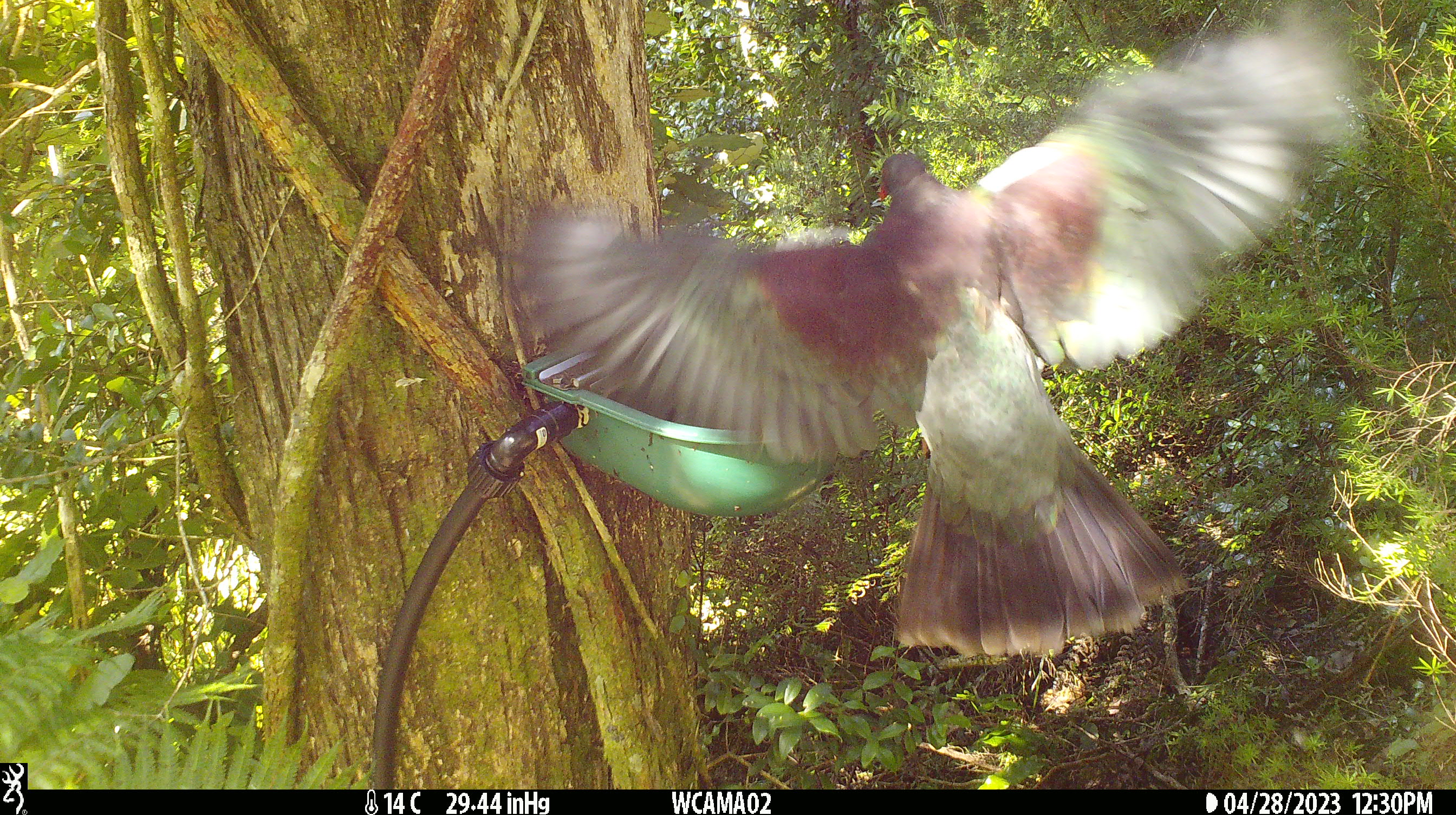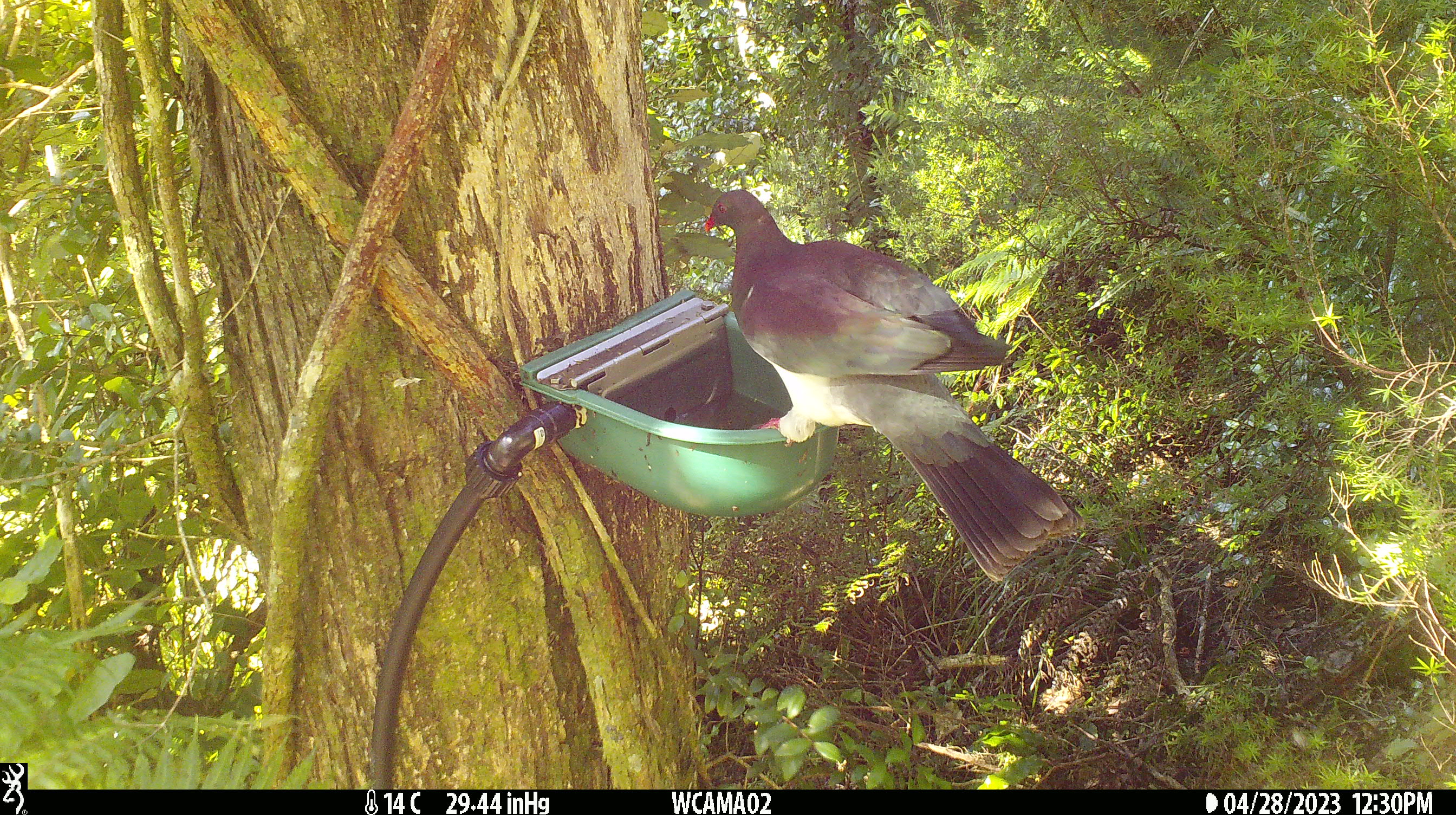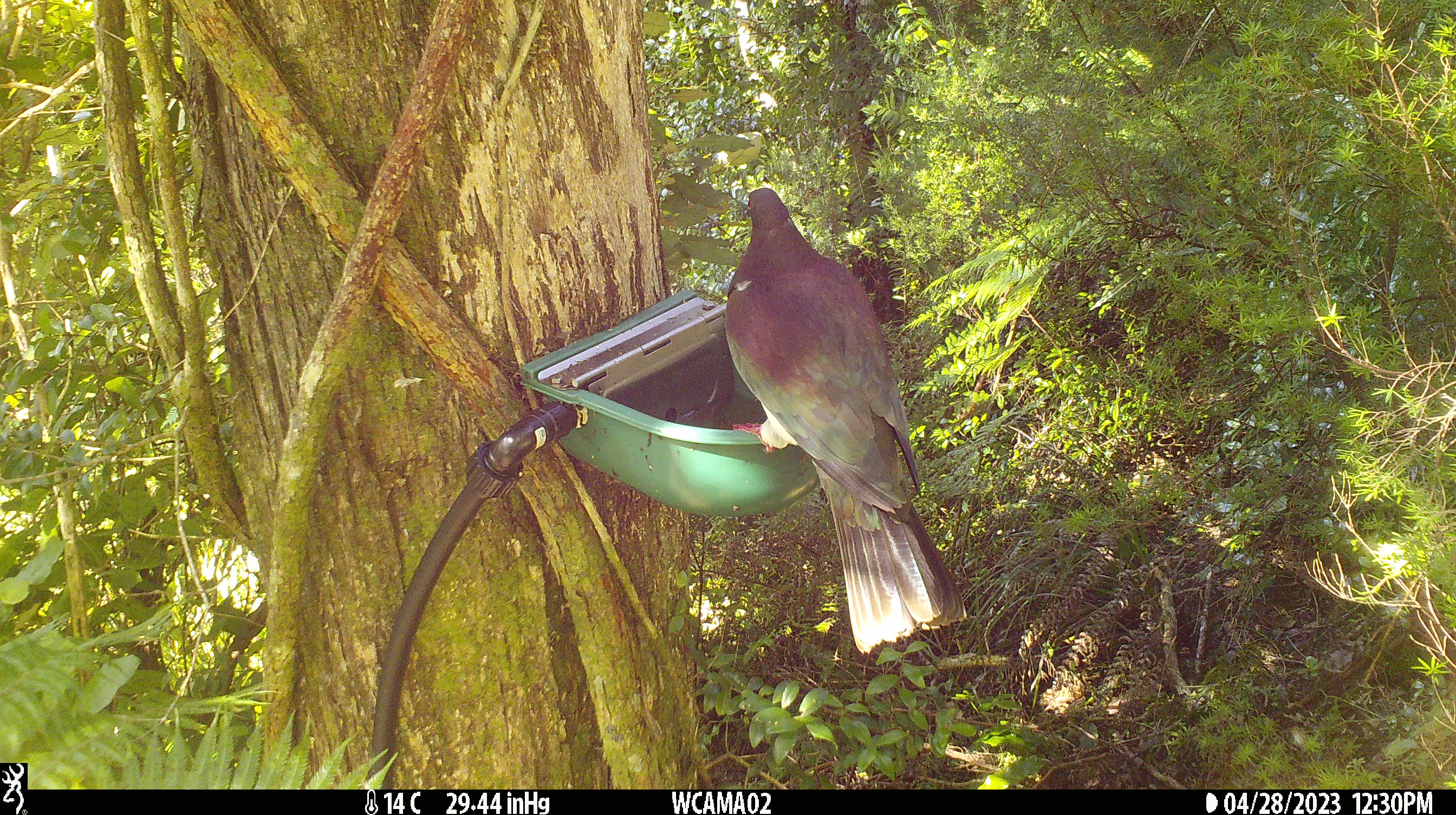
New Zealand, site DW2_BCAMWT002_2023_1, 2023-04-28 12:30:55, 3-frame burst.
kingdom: Animalia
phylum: Chordata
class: Aves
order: Columbiformes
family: Columbidae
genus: Hemiphaga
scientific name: Hemiphaga novaeseelandiae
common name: new zealand pigeon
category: kereru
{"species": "kereru (new zealand pigeon) (Hemiphaga novaeseelandiae)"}